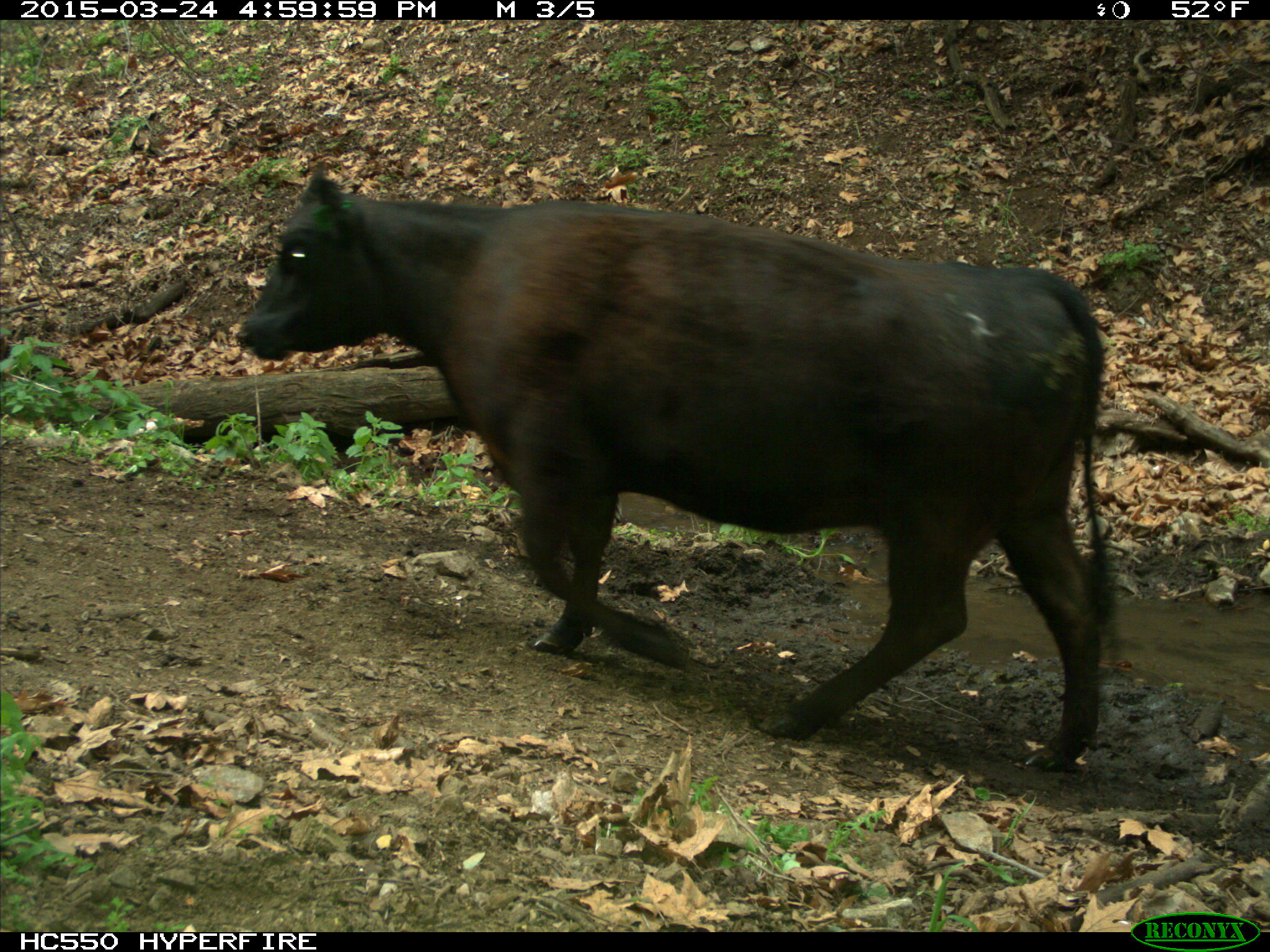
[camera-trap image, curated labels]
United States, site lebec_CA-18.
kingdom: Animalia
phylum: Chordata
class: Mammalia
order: Artiodactyla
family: Bovidae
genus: Bos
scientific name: Bos taurus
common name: domestic cow